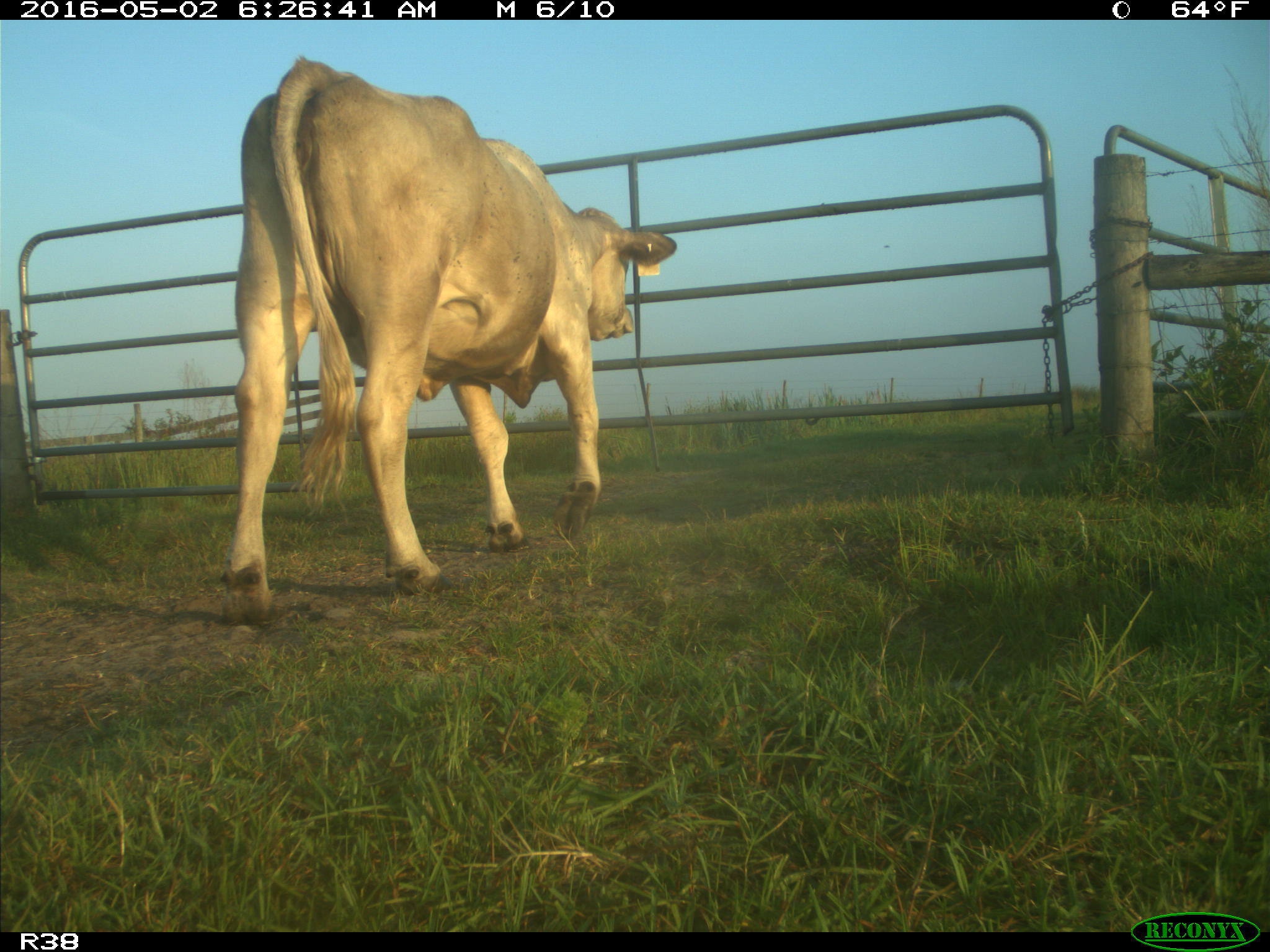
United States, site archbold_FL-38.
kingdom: Animalia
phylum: Chordata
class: Mammalia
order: Artiodactyla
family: Bovidae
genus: Bos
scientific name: Bos taurus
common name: domestic cow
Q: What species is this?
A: Bos taurus (domestic cow).